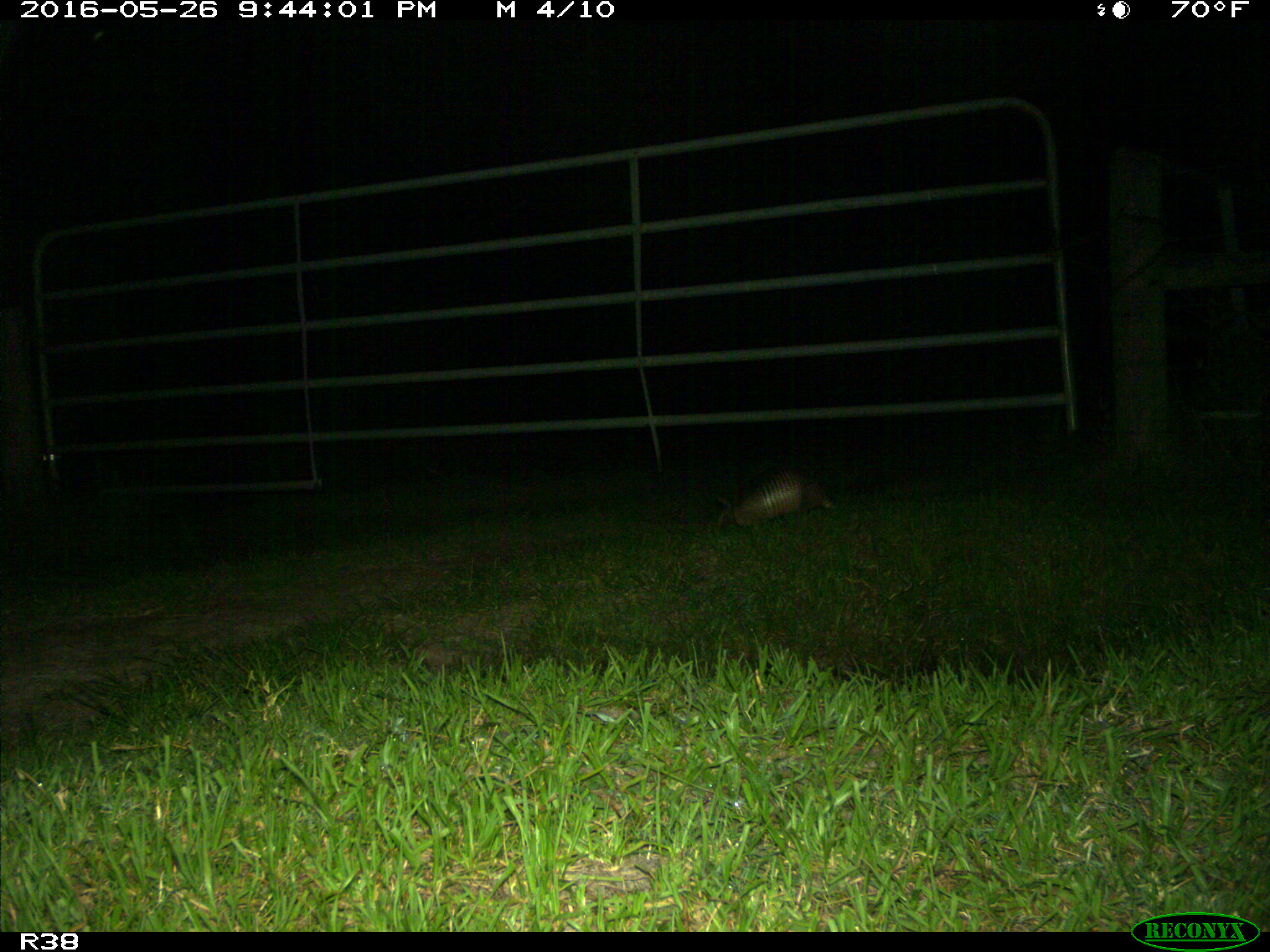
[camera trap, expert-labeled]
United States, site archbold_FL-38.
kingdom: Animalia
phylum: Chordata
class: Mammalia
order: Cingulata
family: Dasypodidae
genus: Dasypus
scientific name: Dasypus novemcinctus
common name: nine-banded armadillo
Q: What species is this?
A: Dasypus novemcinctus (nine-banded armadillo).